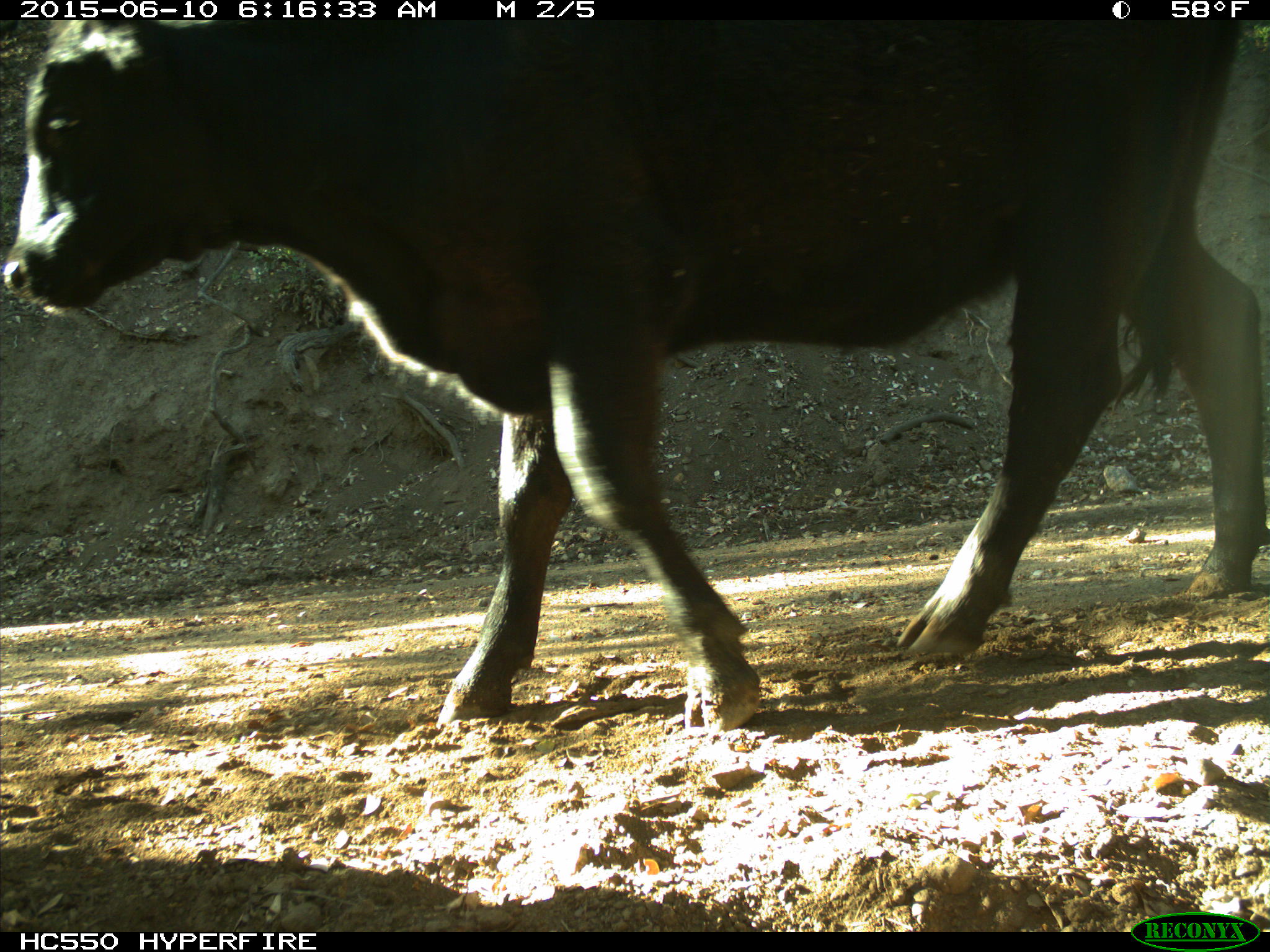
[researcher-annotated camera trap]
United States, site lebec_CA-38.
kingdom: Animalia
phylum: Chordata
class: Mammalia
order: Artiodactyla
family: Bovidae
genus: Bos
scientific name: Bos taurus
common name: domestic cow